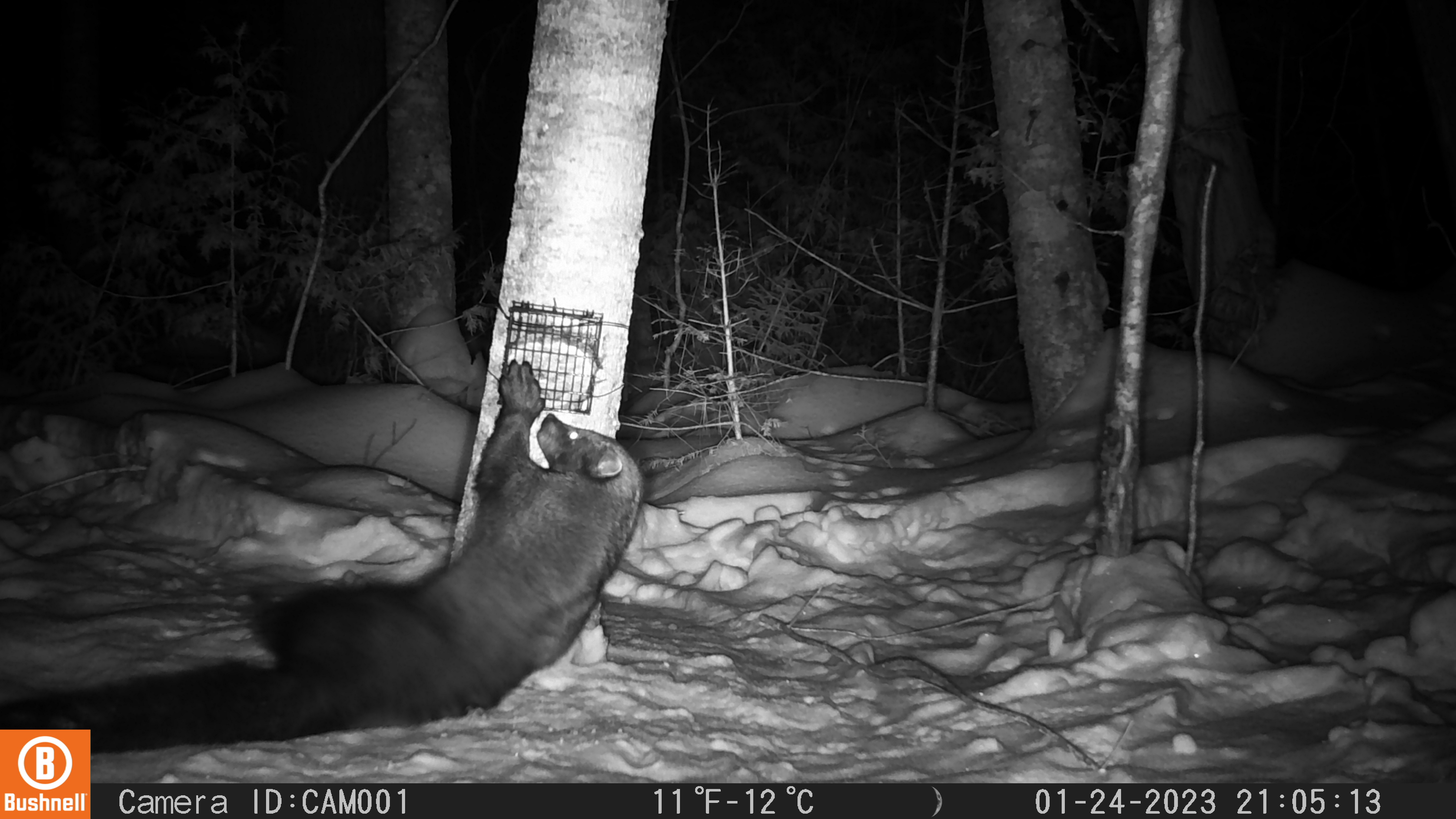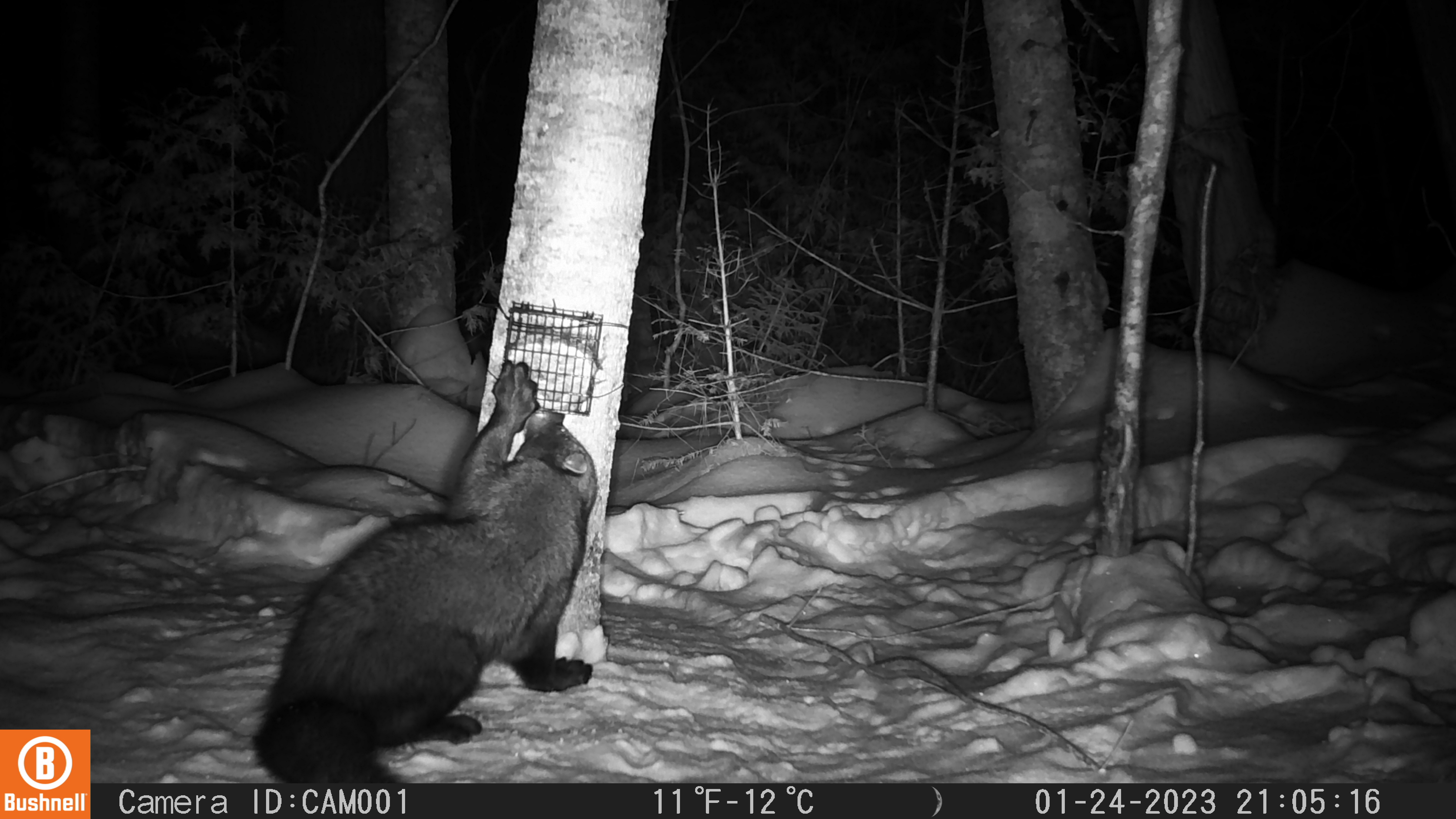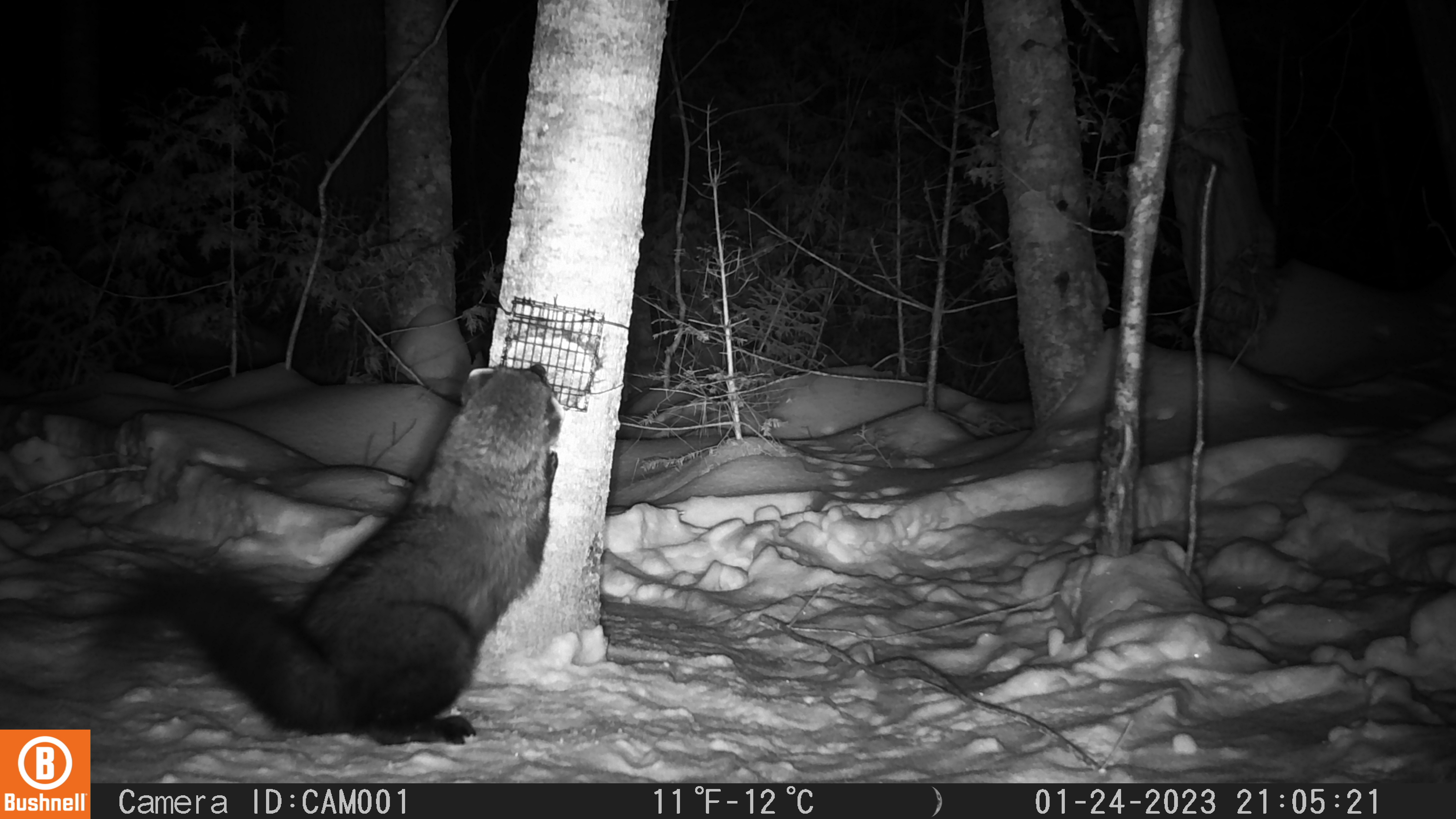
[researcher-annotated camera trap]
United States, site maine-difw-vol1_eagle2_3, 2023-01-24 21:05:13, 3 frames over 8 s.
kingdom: Animalia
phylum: Chordata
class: Mammalia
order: Carnivora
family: Mustelidae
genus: Pekania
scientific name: Pekania pennanti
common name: fisher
Fisher (Pekania pennanti).